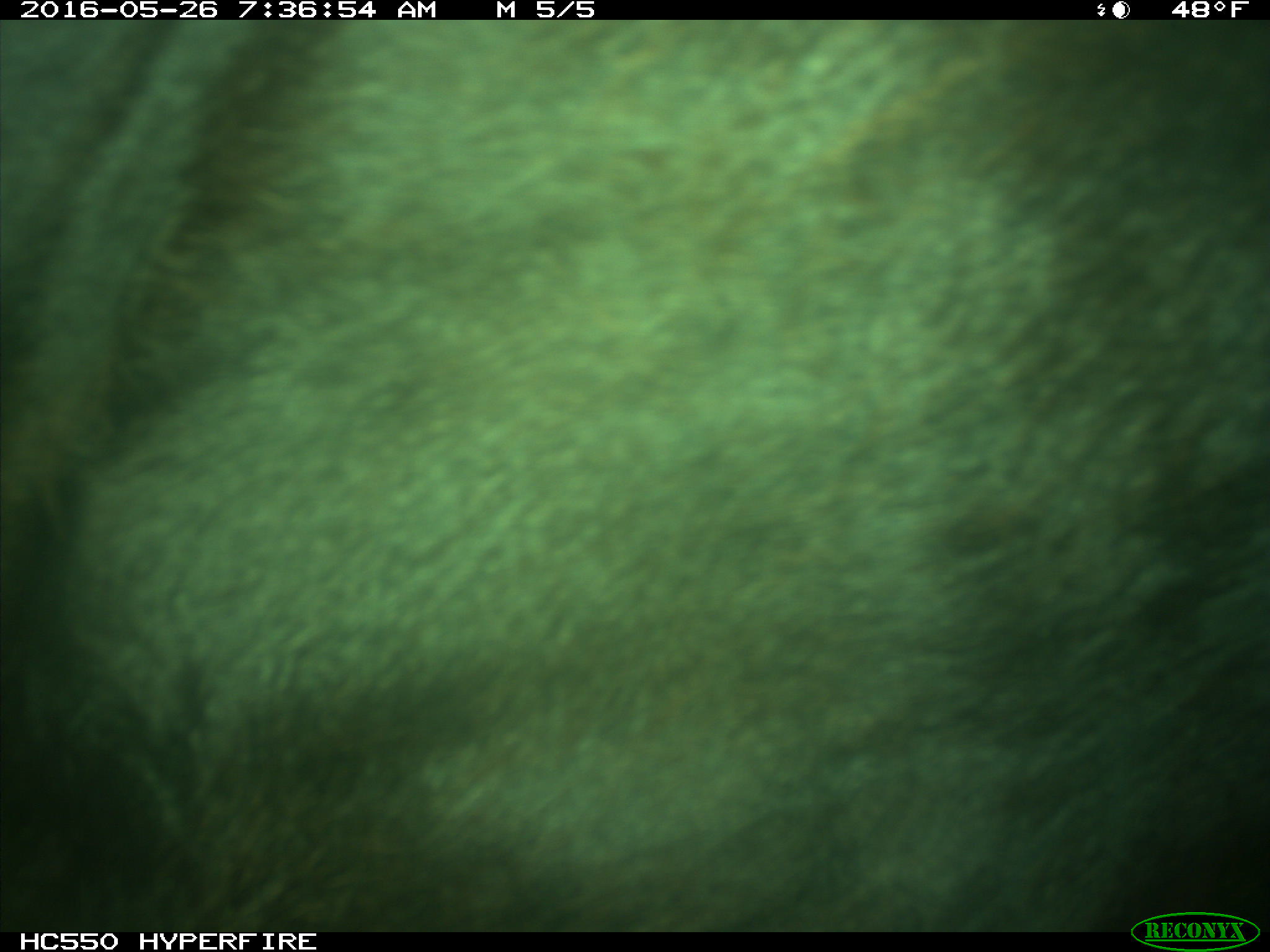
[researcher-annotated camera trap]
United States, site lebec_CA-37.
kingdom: Animalia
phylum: Chordata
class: Mammalia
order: Artiodactyla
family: Bovidae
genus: Bos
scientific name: Bos taurus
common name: domestic cow